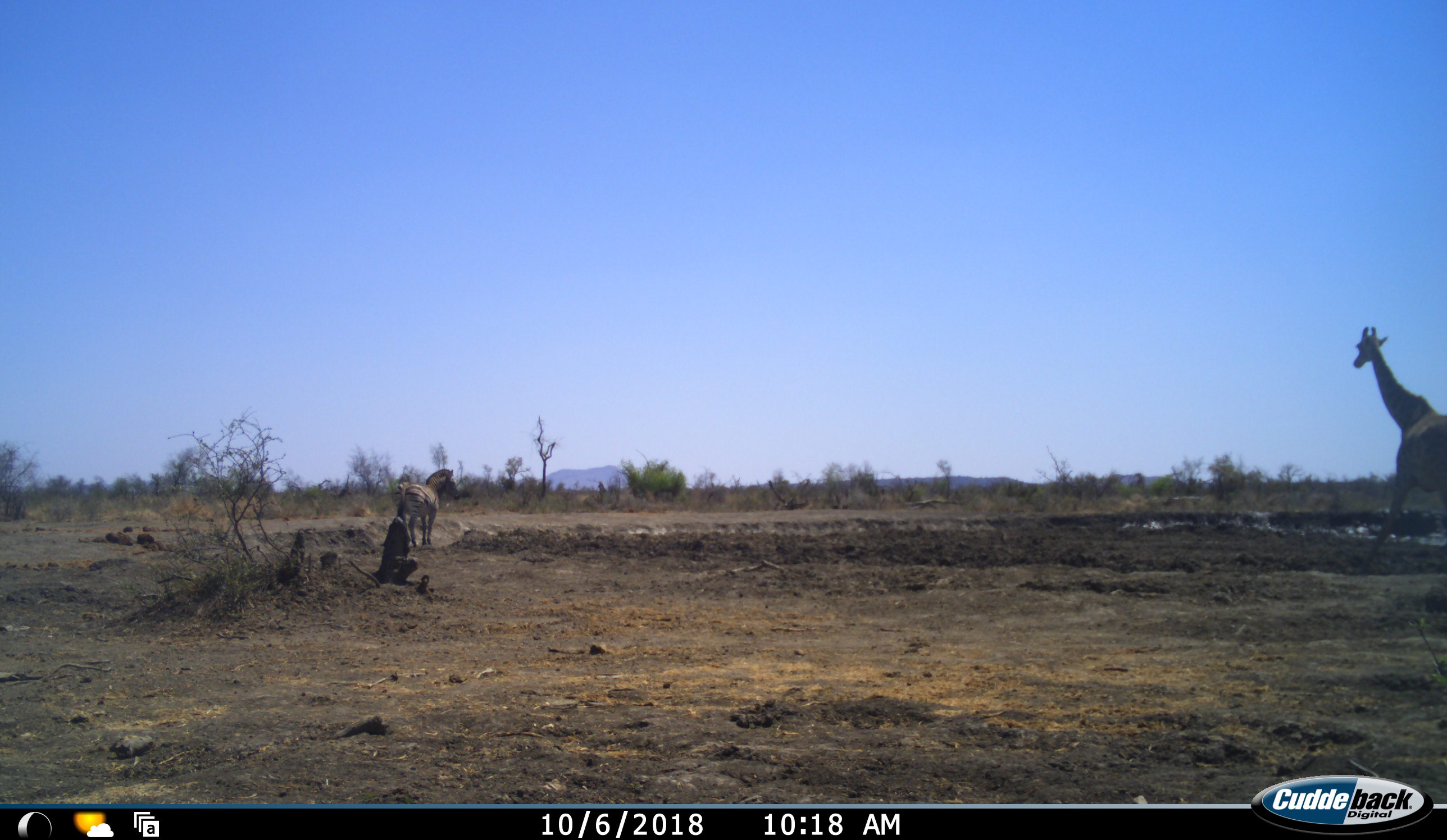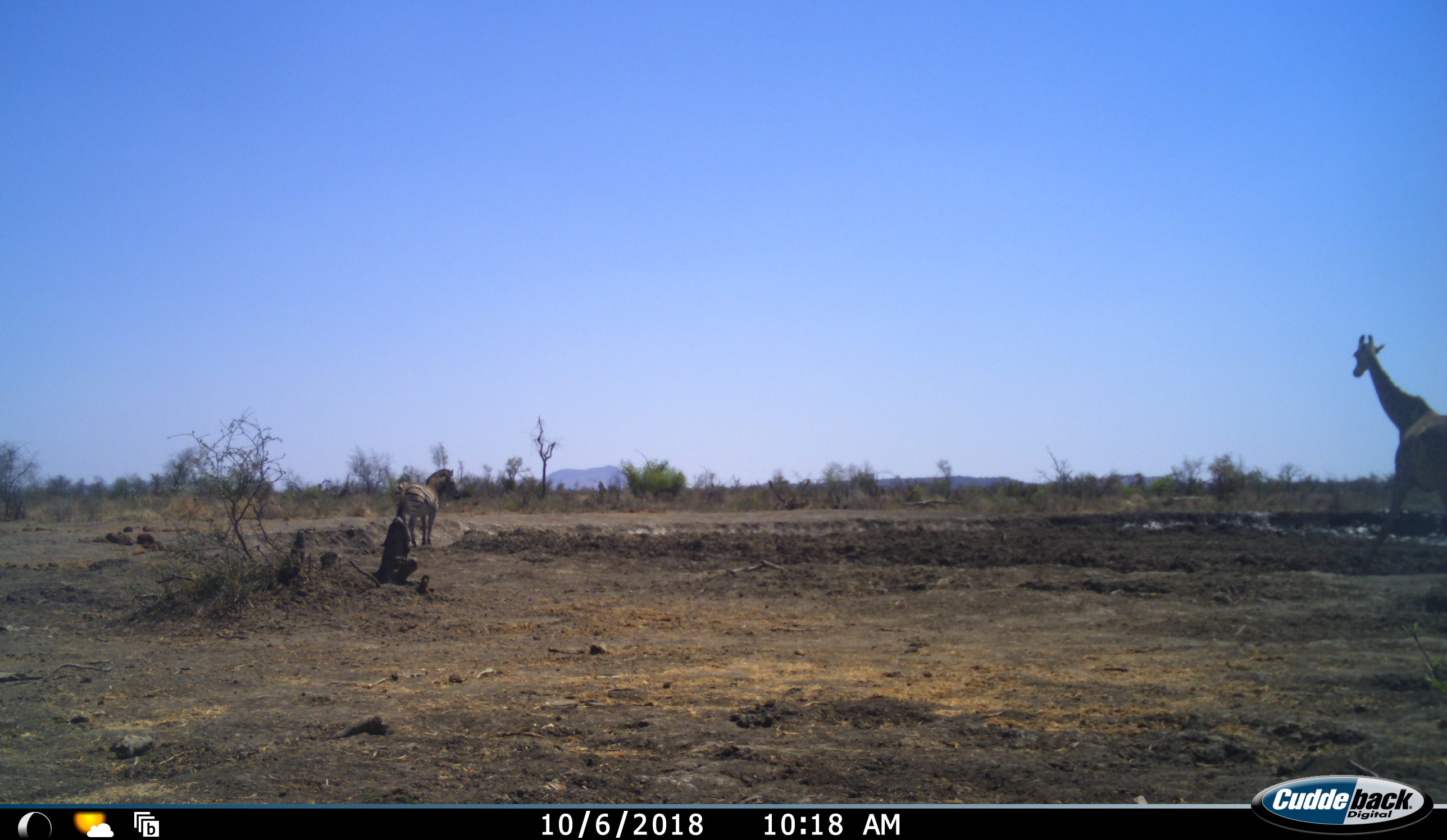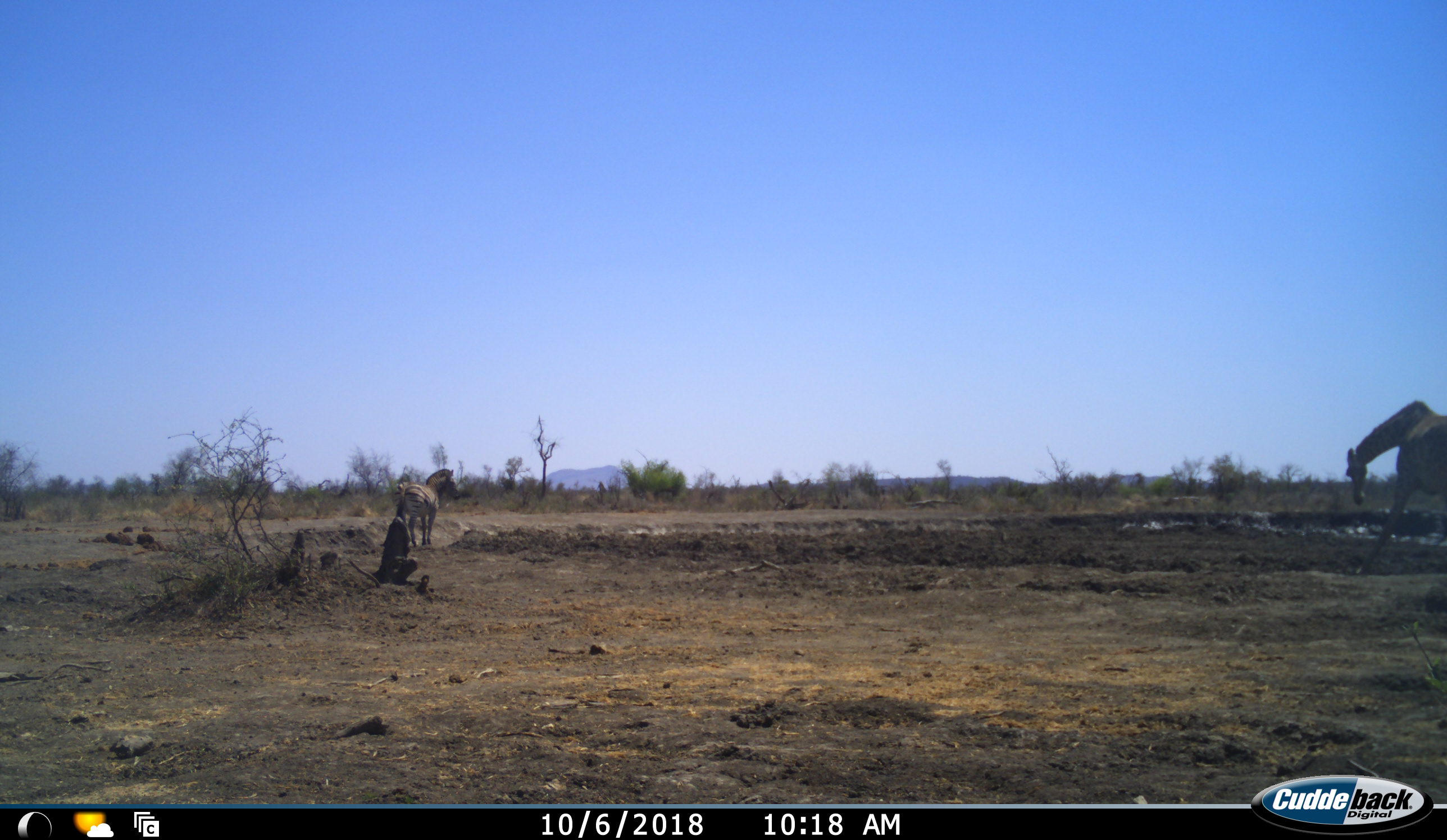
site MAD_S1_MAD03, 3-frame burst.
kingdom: Animalia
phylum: Chordata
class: Mammalia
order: Artiodactyla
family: Giraffidae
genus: Giraffa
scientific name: Giraffa camelopardalis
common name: giraffe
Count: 1.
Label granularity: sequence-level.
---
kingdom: Animalia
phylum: Chordata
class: Mammalia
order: Perissodactyla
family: Equidae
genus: Equus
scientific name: Equus quagga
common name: plains zebra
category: zebraplains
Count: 1.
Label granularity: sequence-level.